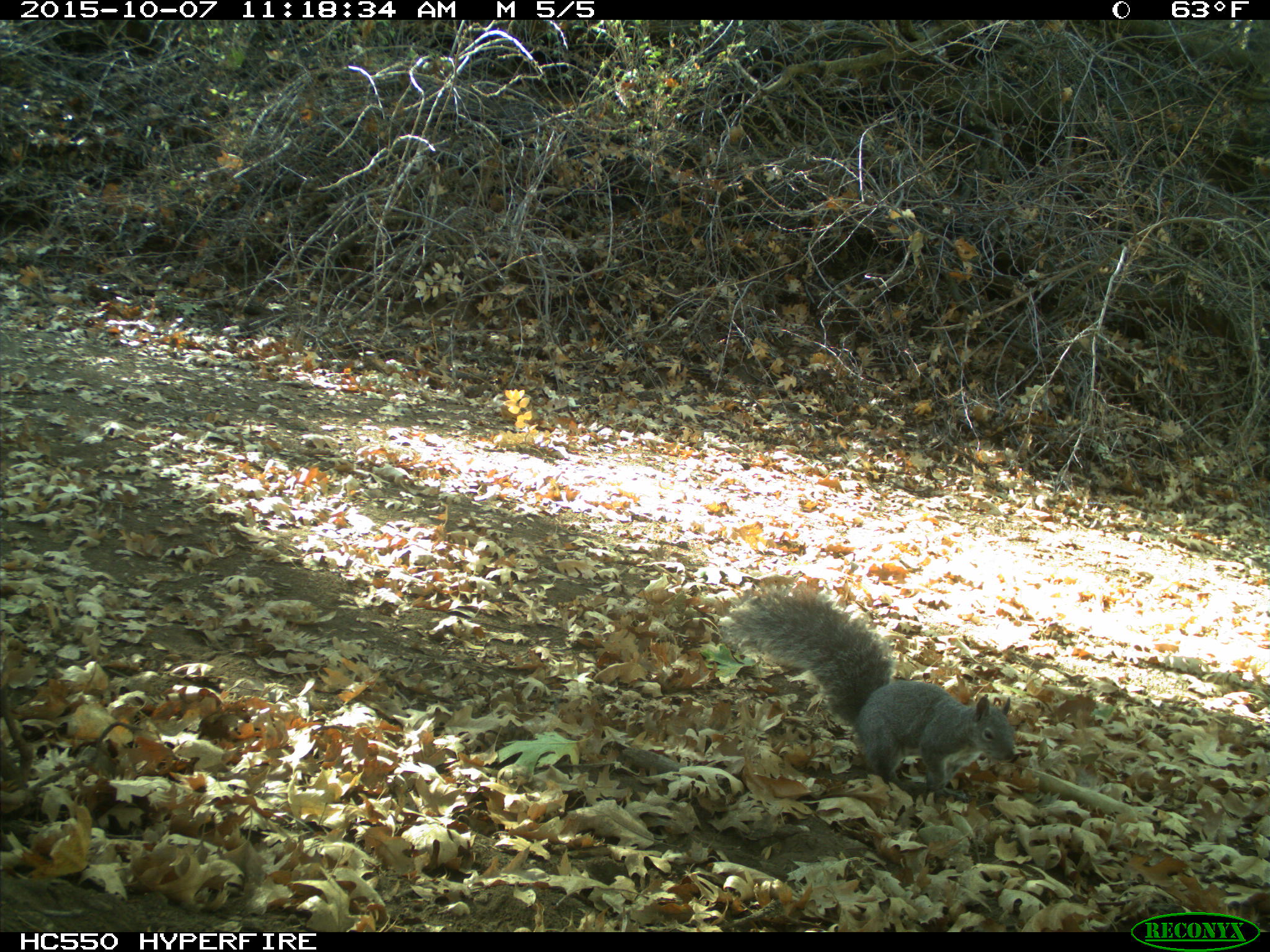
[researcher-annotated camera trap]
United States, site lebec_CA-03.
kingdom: Animalia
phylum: Chordata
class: Mammalia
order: Rodentia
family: Sciuridae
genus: Sciurus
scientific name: Sciurus carolinensis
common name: eastern gray squirrel